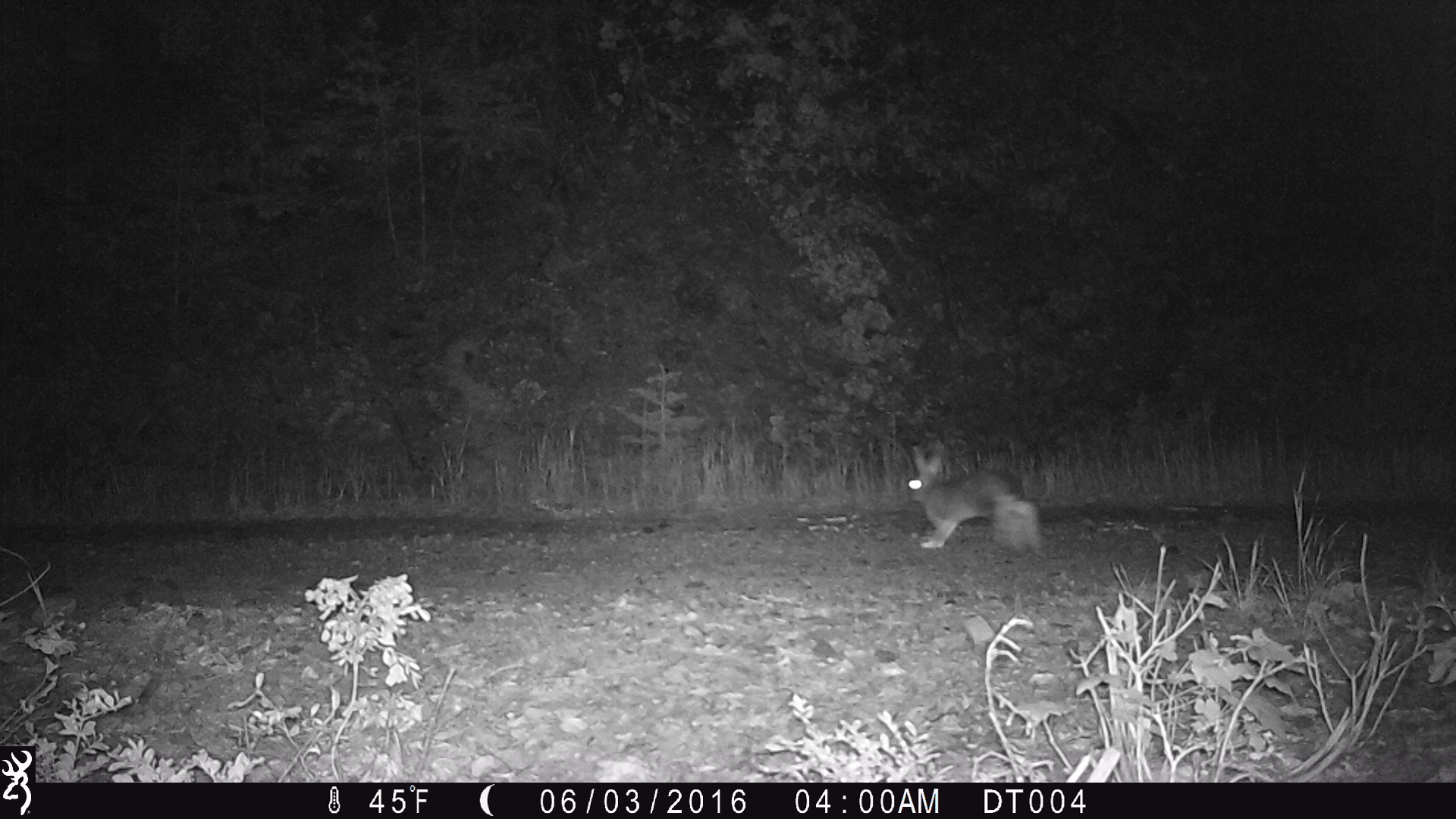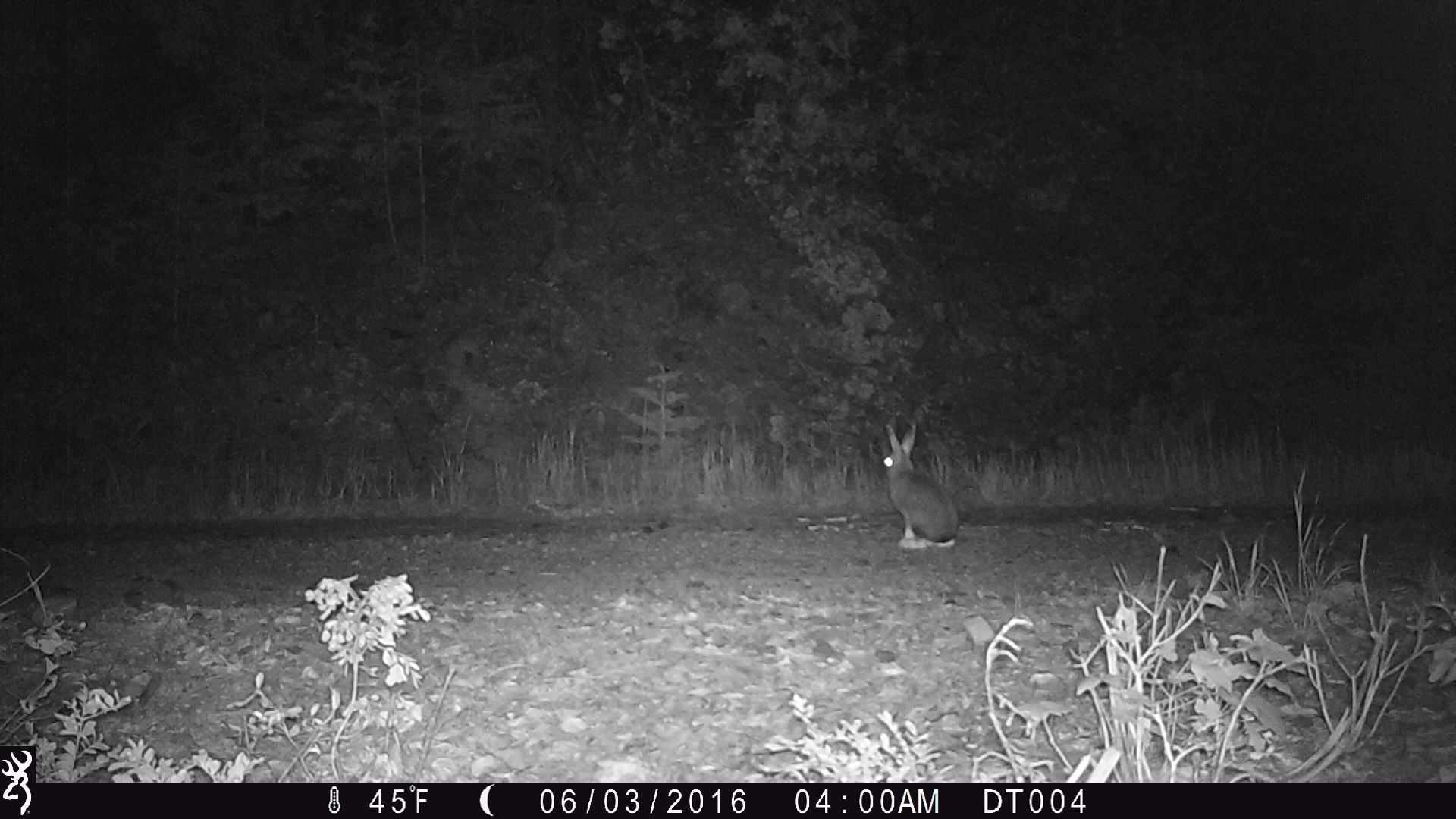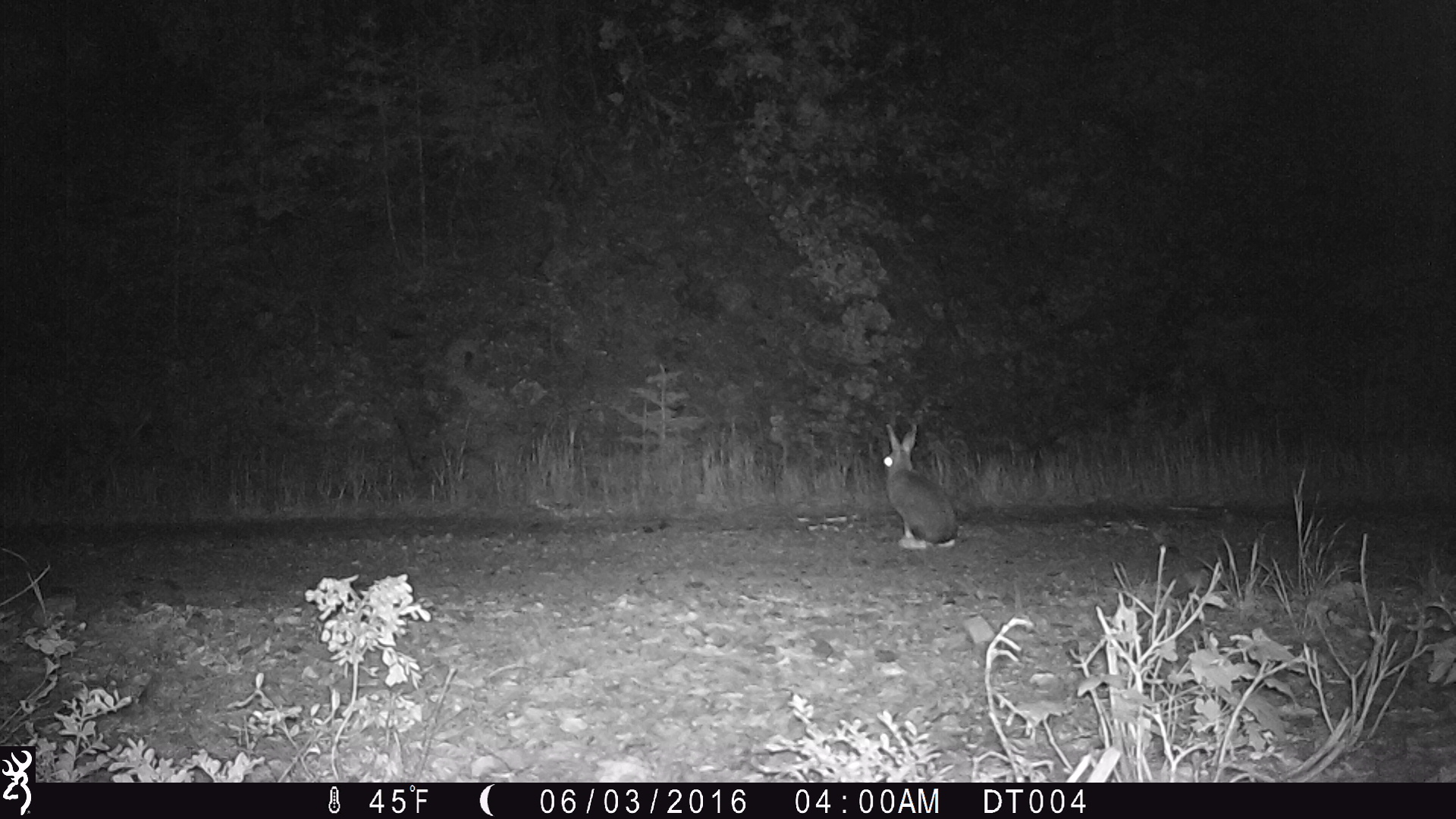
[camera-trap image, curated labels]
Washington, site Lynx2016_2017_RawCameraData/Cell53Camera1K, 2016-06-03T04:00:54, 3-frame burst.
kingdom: Animalia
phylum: Chordata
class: Mammalia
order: Lagomorpha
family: Leporidae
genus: Lepus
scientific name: Lepus americanus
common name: snowshoe hare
Lepus americanus (snowshoe hare). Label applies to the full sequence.